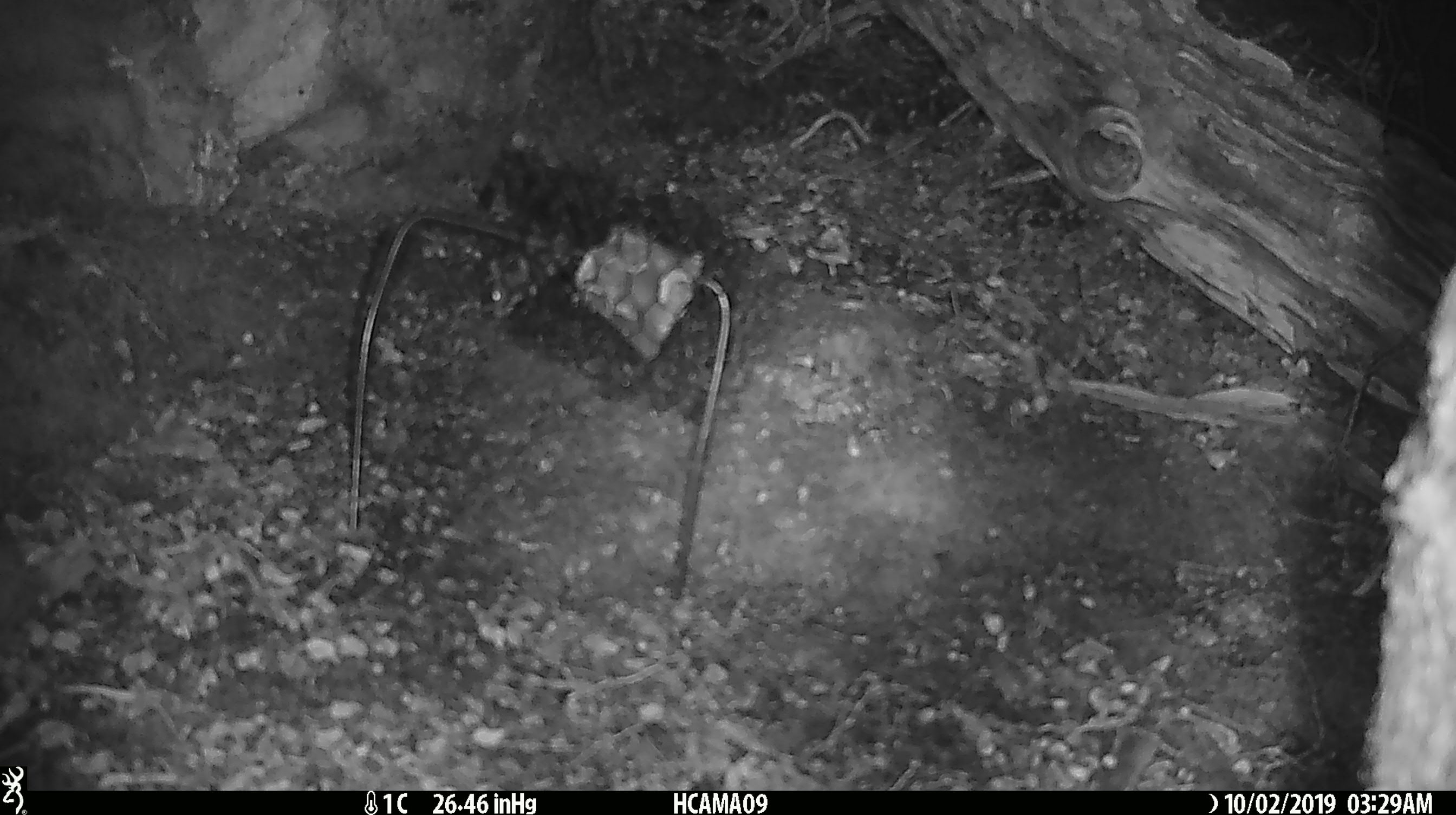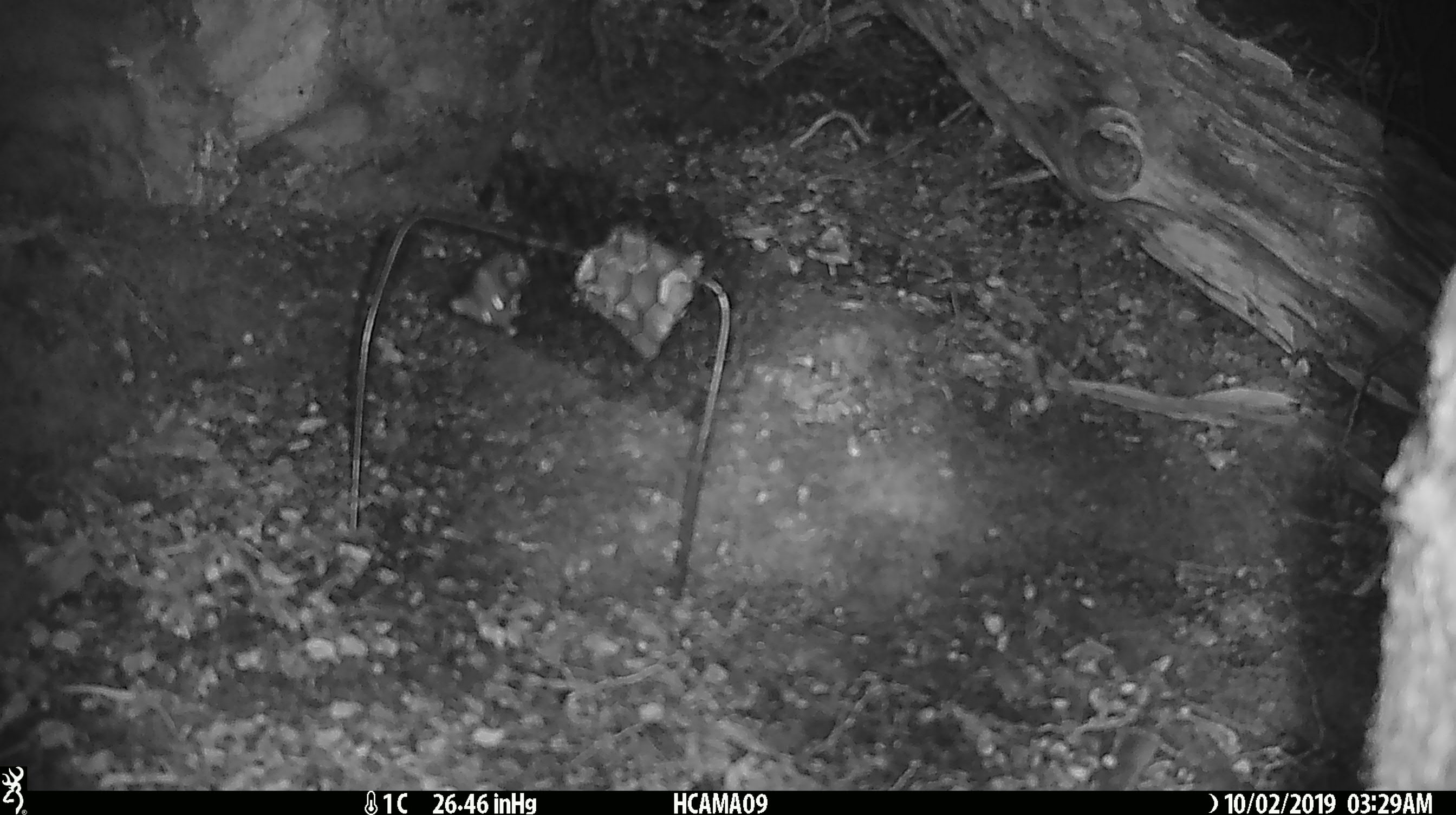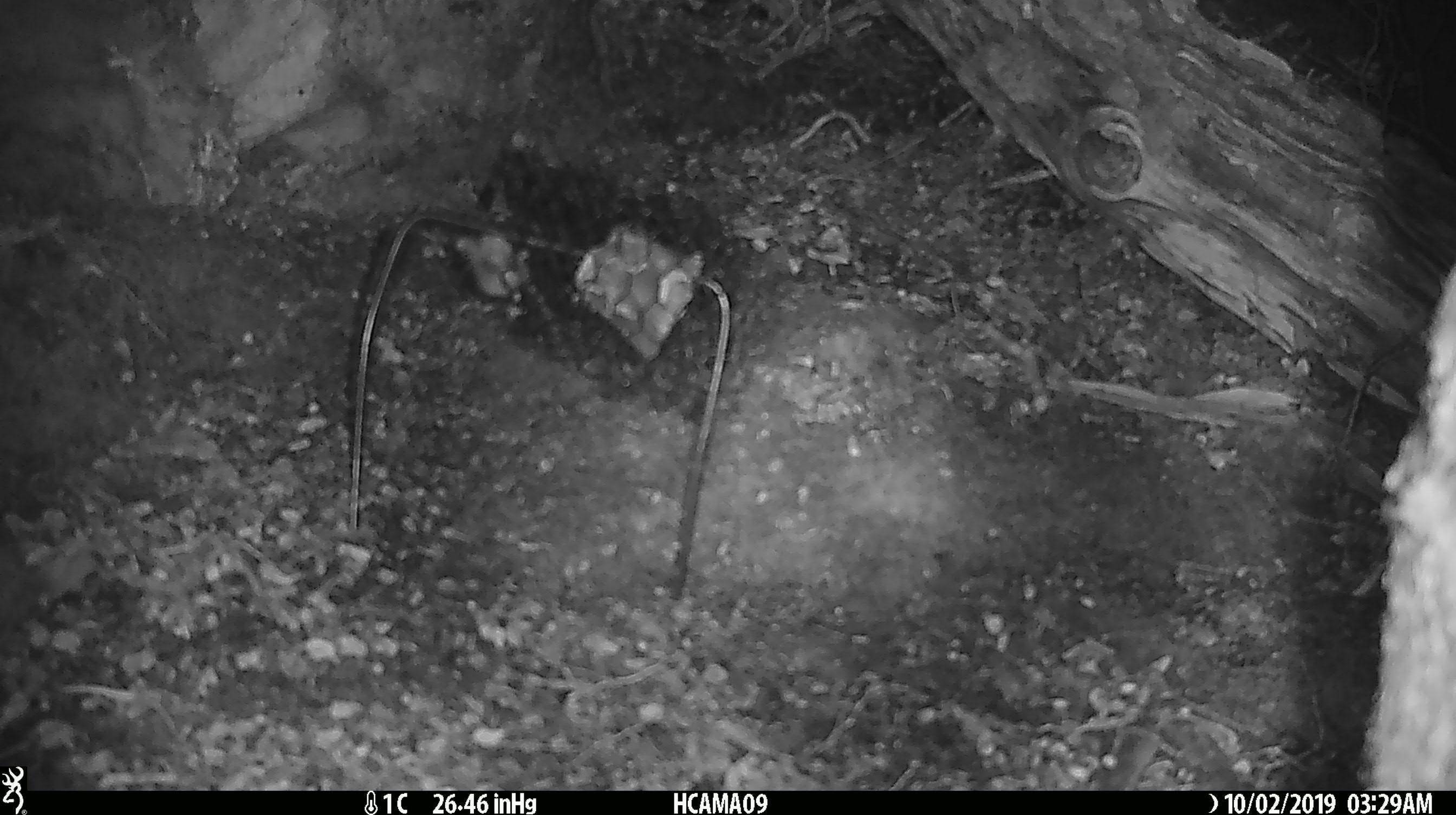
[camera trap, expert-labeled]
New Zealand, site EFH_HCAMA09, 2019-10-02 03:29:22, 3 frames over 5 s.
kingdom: Animalia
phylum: Chordata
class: Mammalia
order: Rodentia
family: Muridae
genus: Mus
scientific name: Mus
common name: mouse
Mouse (Mus).